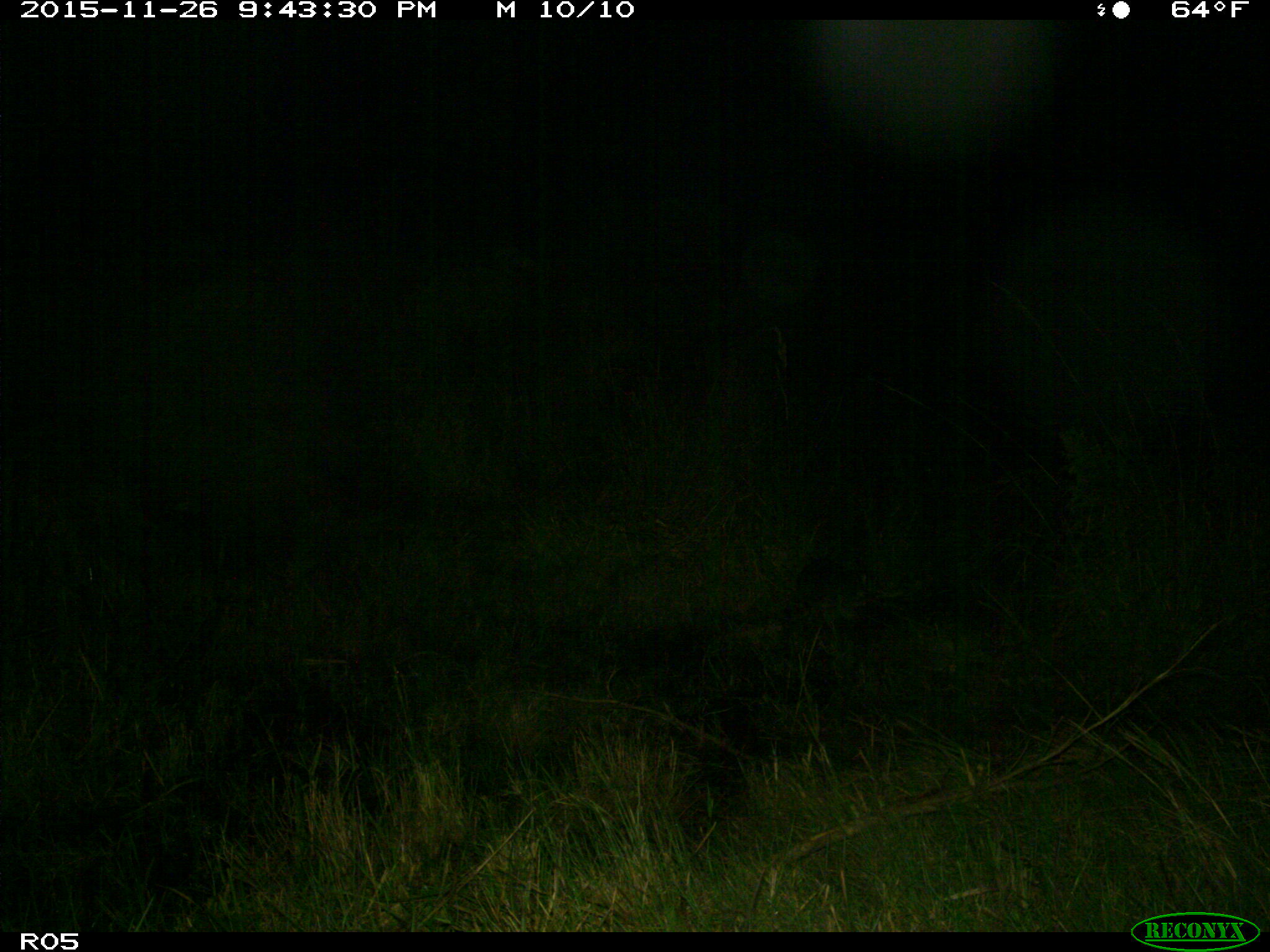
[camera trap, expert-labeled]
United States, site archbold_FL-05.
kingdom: Animalia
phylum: Chordata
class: Mammalia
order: Carnivora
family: Procyonidae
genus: Procyon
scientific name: Procyon lotor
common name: common raccoon